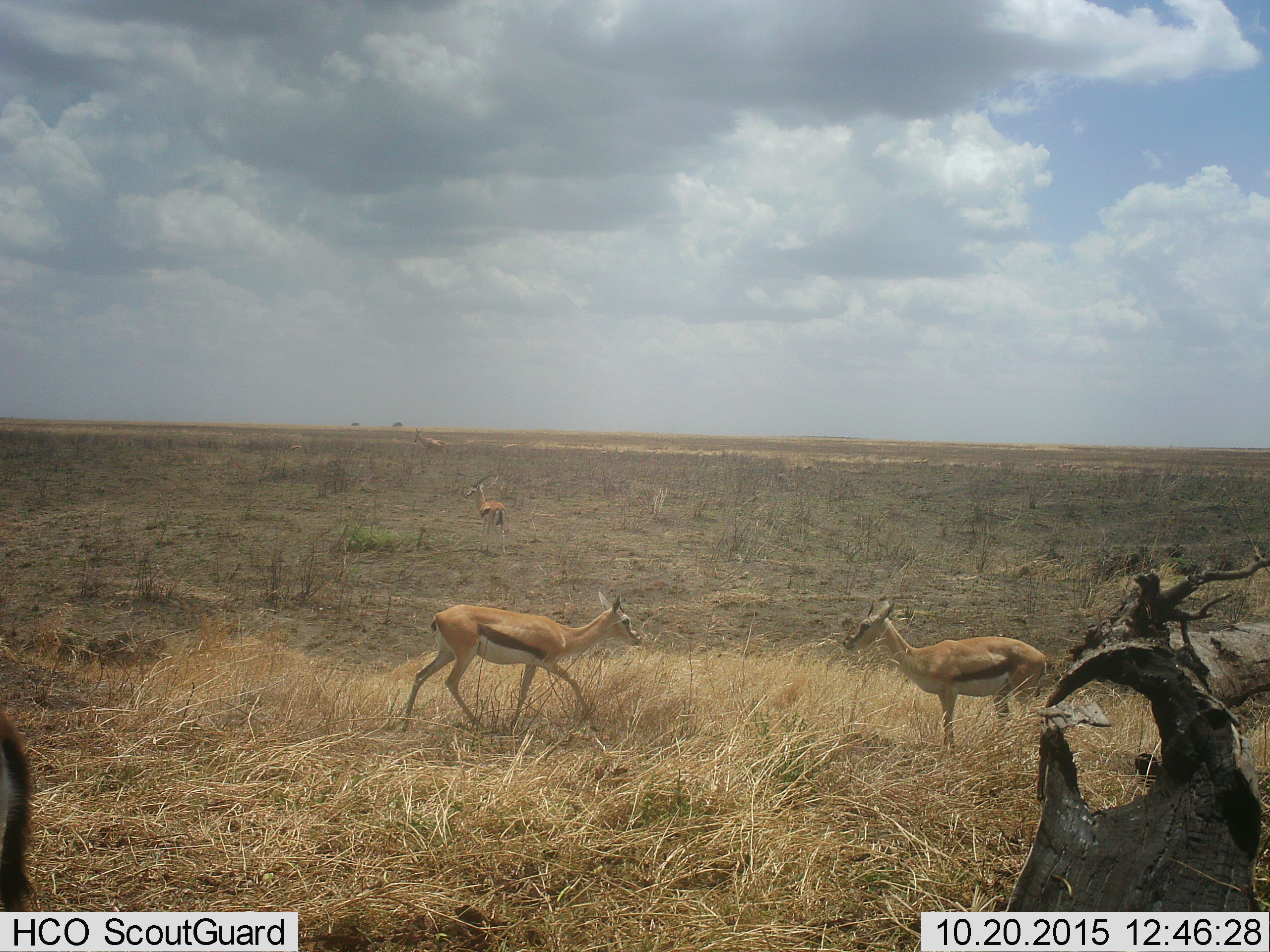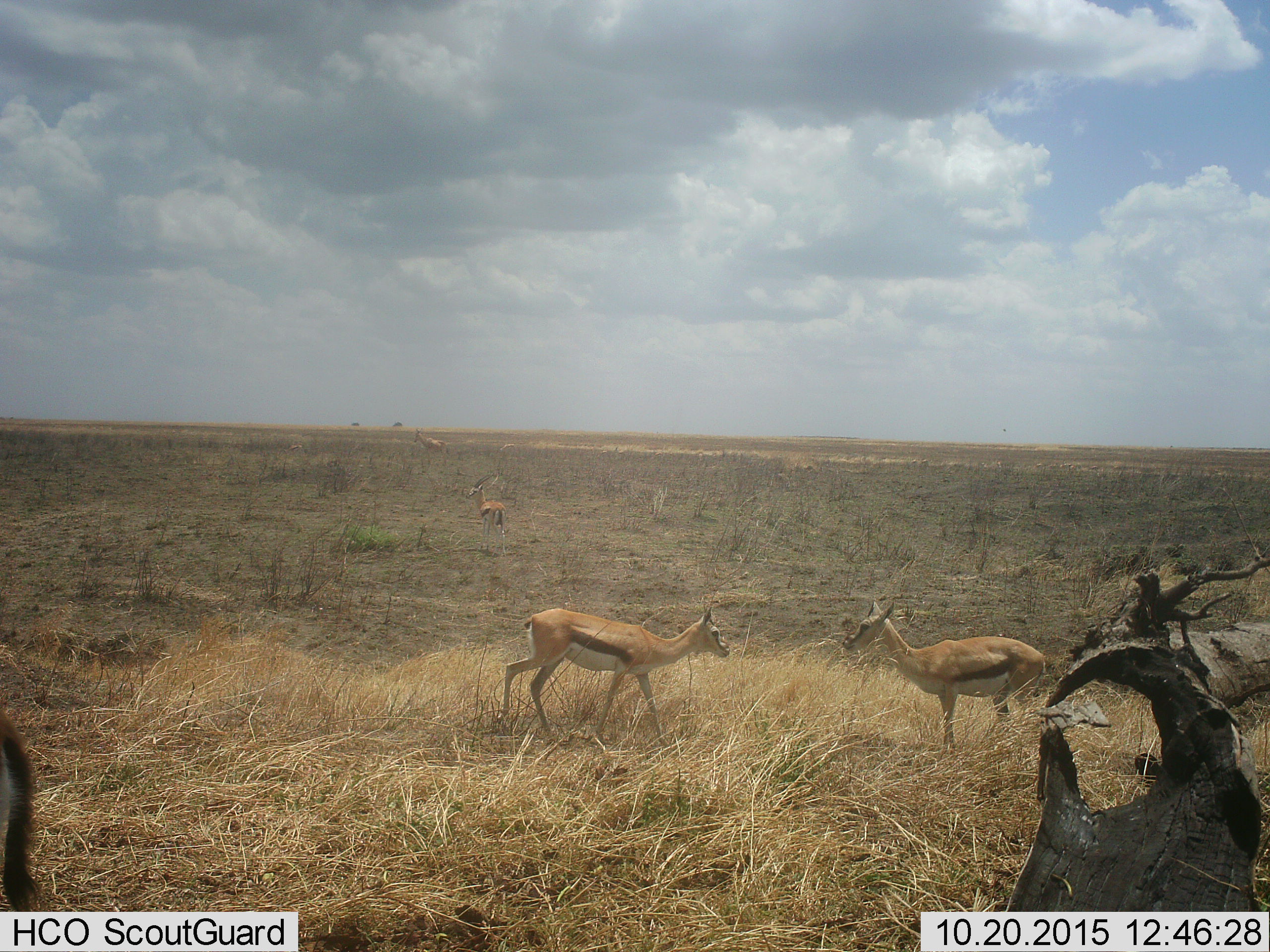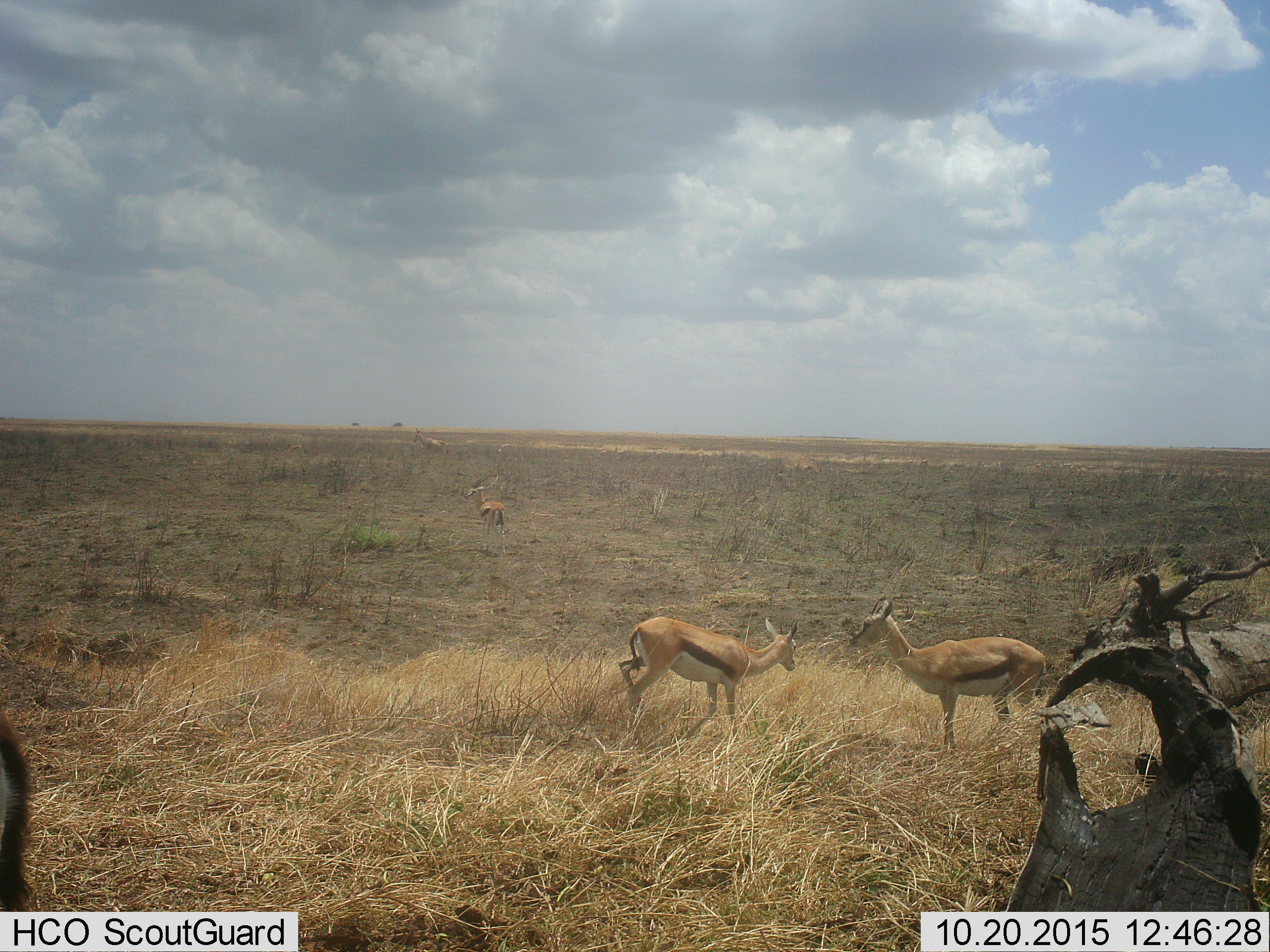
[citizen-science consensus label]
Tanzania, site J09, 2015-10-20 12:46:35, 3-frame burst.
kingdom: Animalia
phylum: Chordata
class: Mammalia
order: Artiodactyla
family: Bovidae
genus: Eudorcas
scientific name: Eudorcas thomsonii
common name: thomson's gazelle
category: gazellethomsons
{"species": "gazellethomsons (thomson's gazelle) (Eudorcas thomsonii)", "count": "5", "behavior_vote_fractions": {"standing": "80%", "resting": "10%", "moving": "70%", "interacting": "30%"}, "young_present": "20%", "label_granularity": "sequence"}